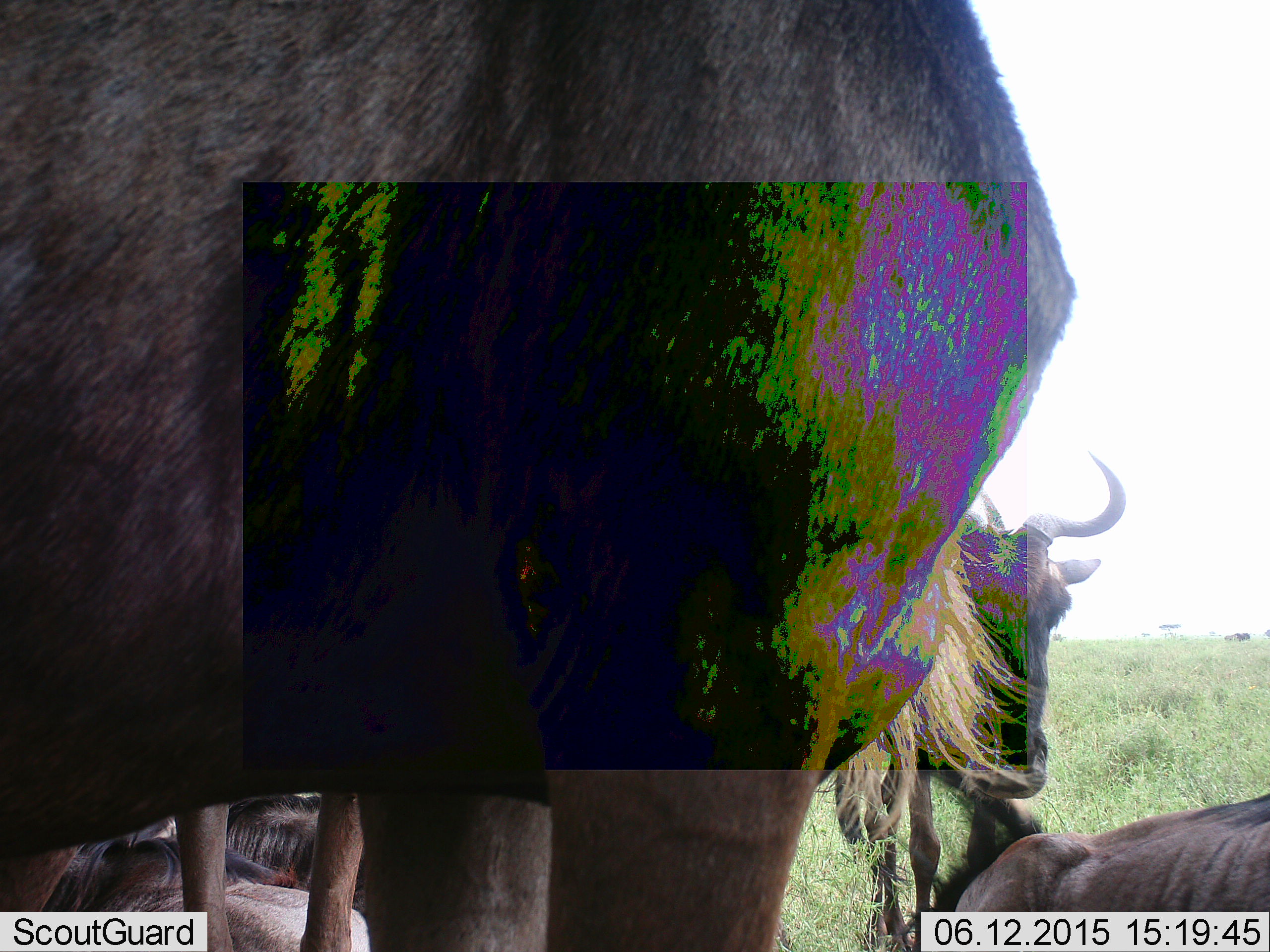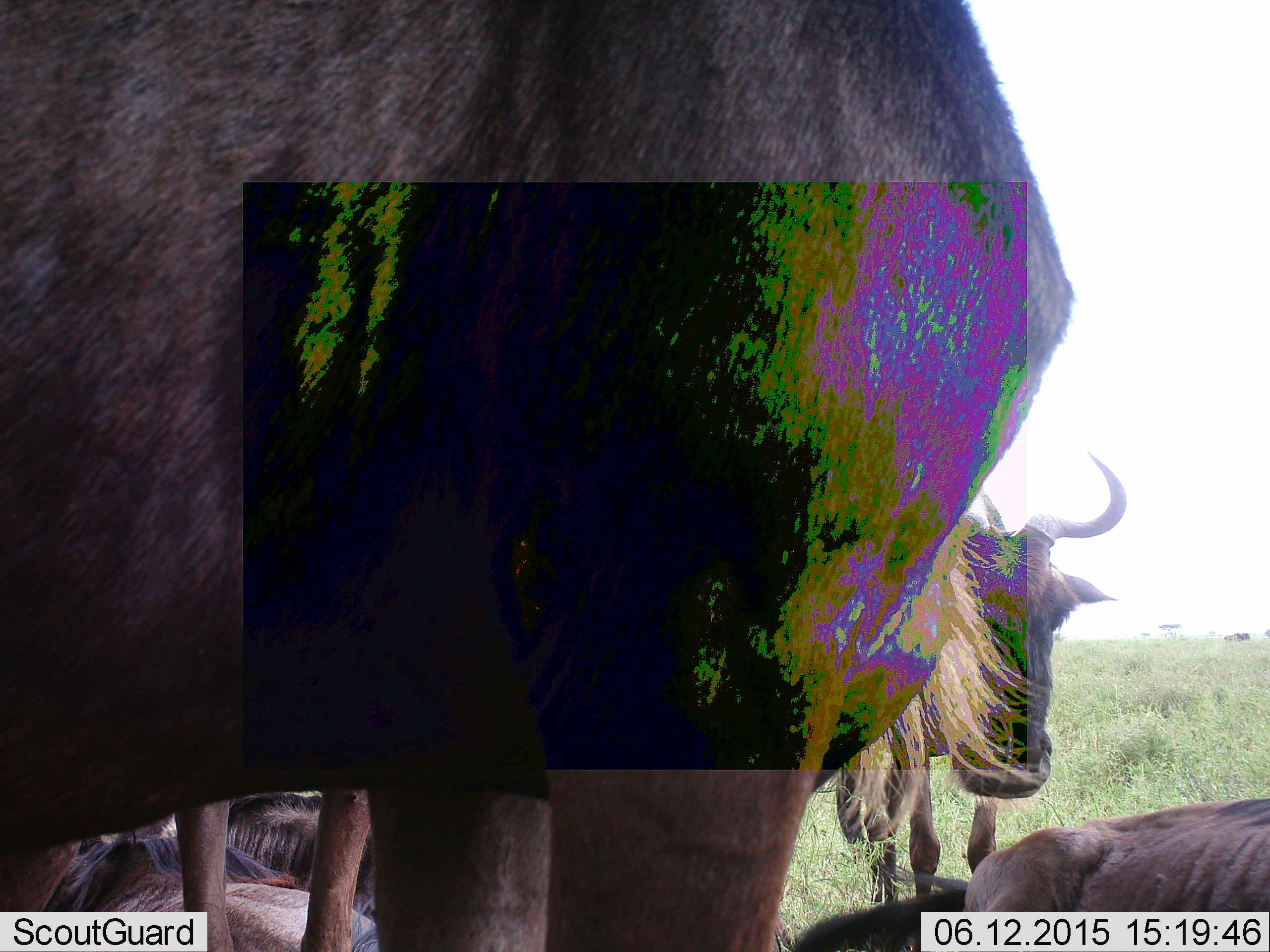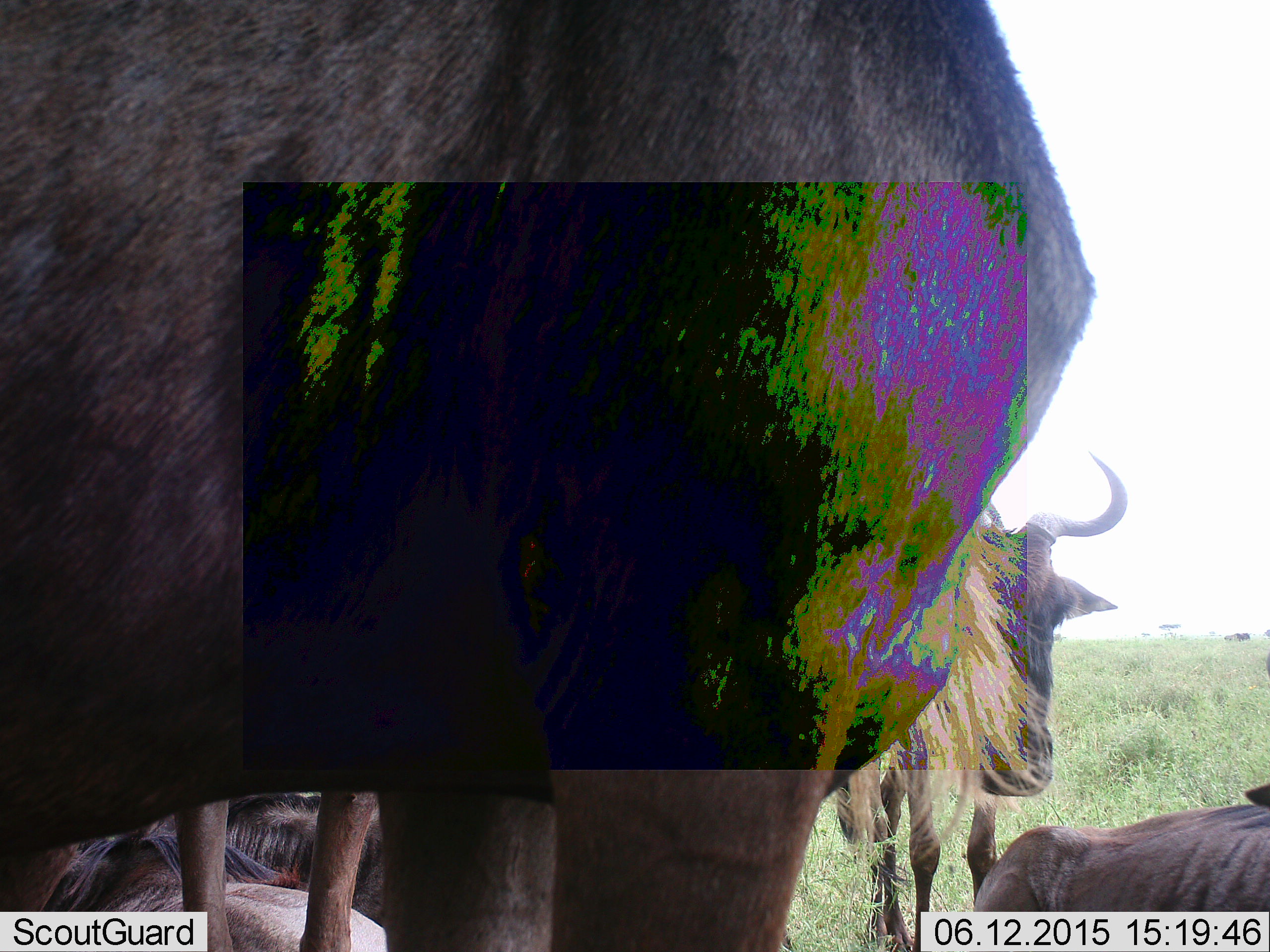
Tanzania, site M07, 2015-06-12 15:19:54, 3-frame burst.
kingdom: Animalia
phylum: Chordata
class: Mammalia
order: Artiodactyla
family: Bovidae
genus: Connochaetes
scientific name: Connochaetes taurinus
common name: blue wildebeest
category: wildebeest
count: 5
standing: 90%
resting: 90%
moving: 0%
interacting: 0%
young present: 0%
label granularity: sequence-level